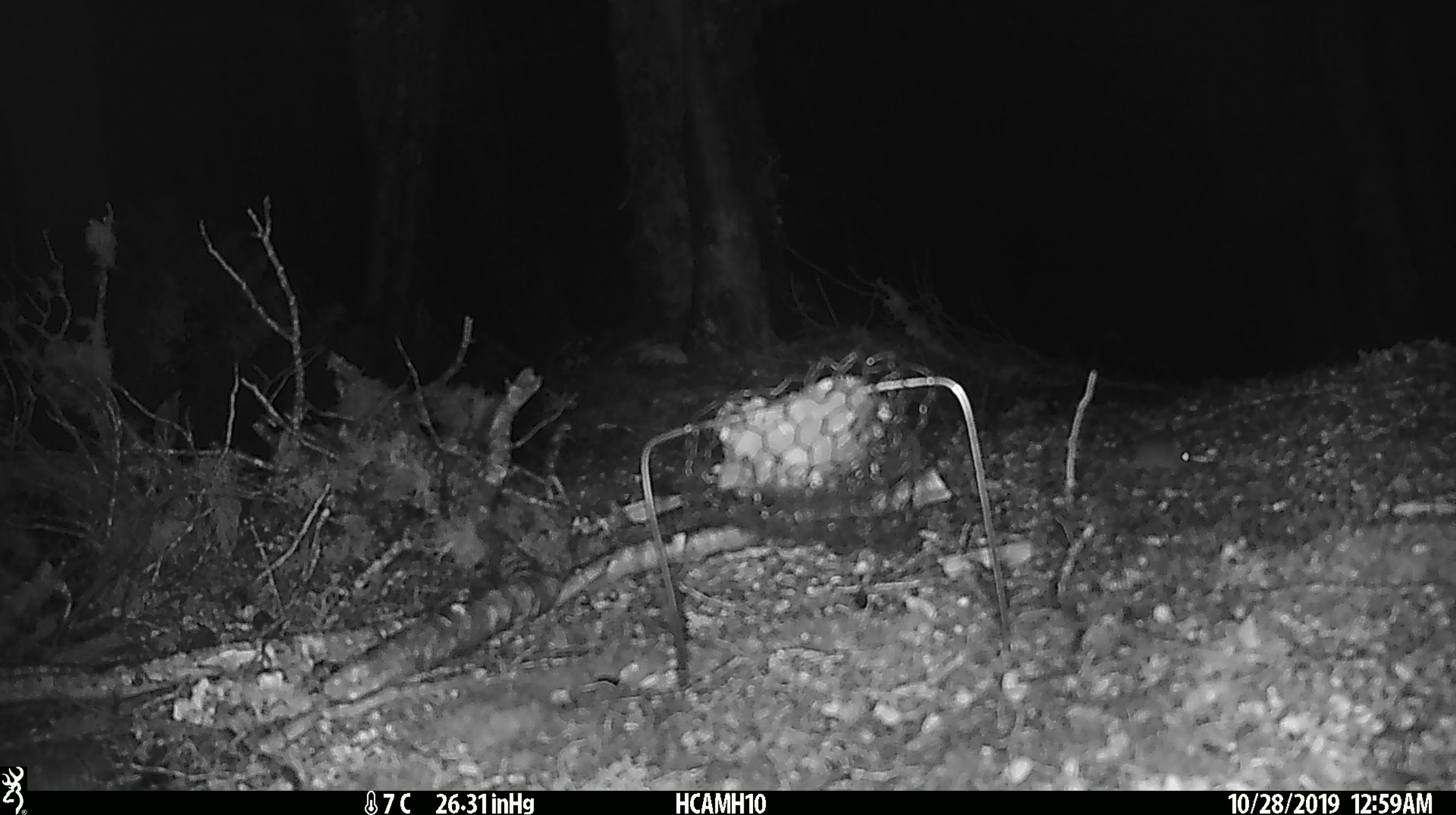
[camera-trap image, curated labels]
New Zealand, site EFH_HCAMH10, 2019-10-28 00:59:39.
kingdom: Animalia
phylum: Chordata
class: Mammalia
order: Rodentia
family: Muridae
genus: Mus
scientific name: Mus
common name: mouse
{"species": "mouse (Mus)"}